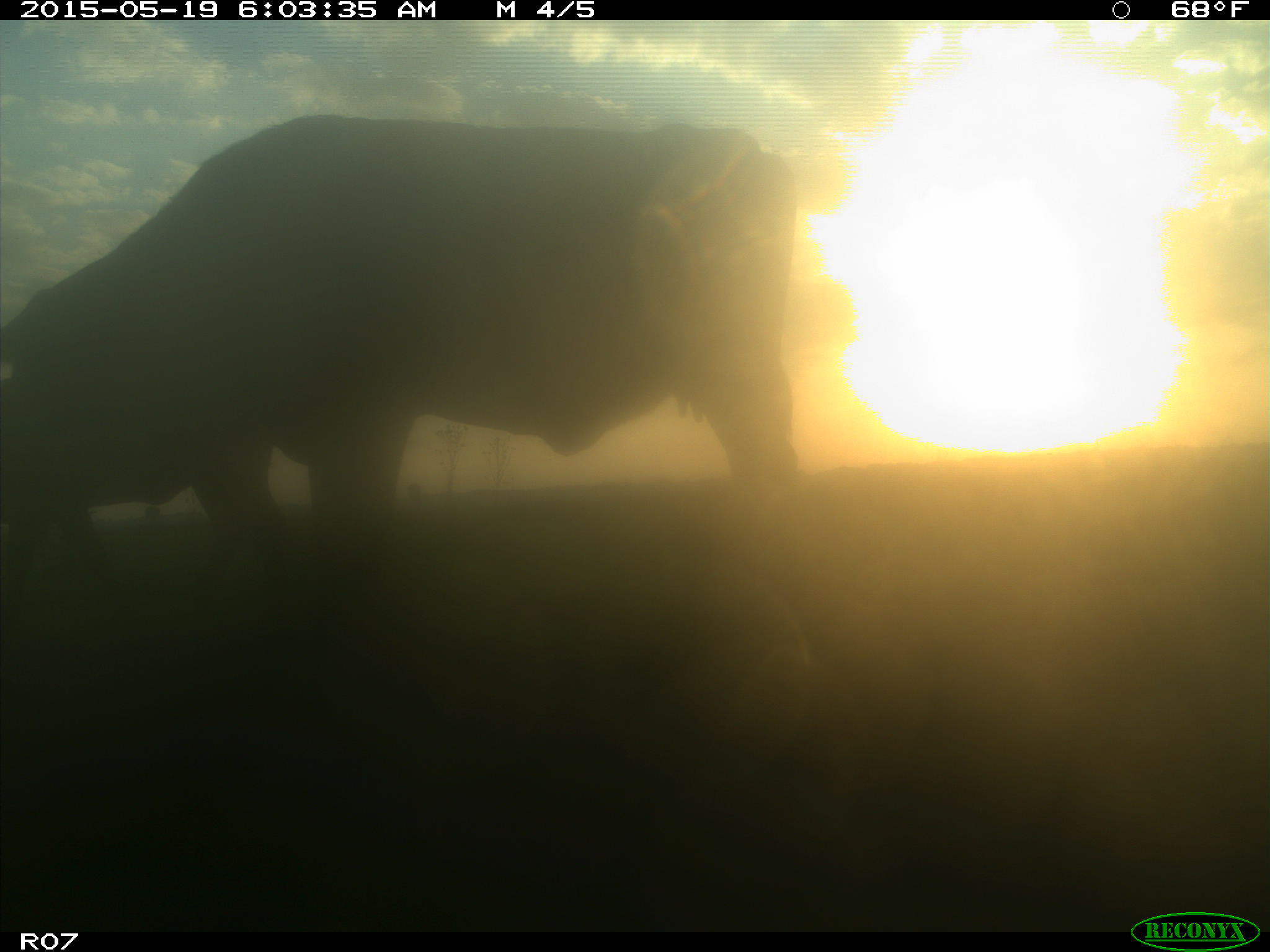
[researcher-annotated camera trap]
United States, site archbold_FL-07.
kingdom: Animalia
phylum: Chordata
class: Mammalia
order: Artiodactyla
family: Bovidae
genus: Bos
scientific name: Bos taurus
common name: domestic cow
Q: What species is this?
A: Bos taurus (domestic cow).